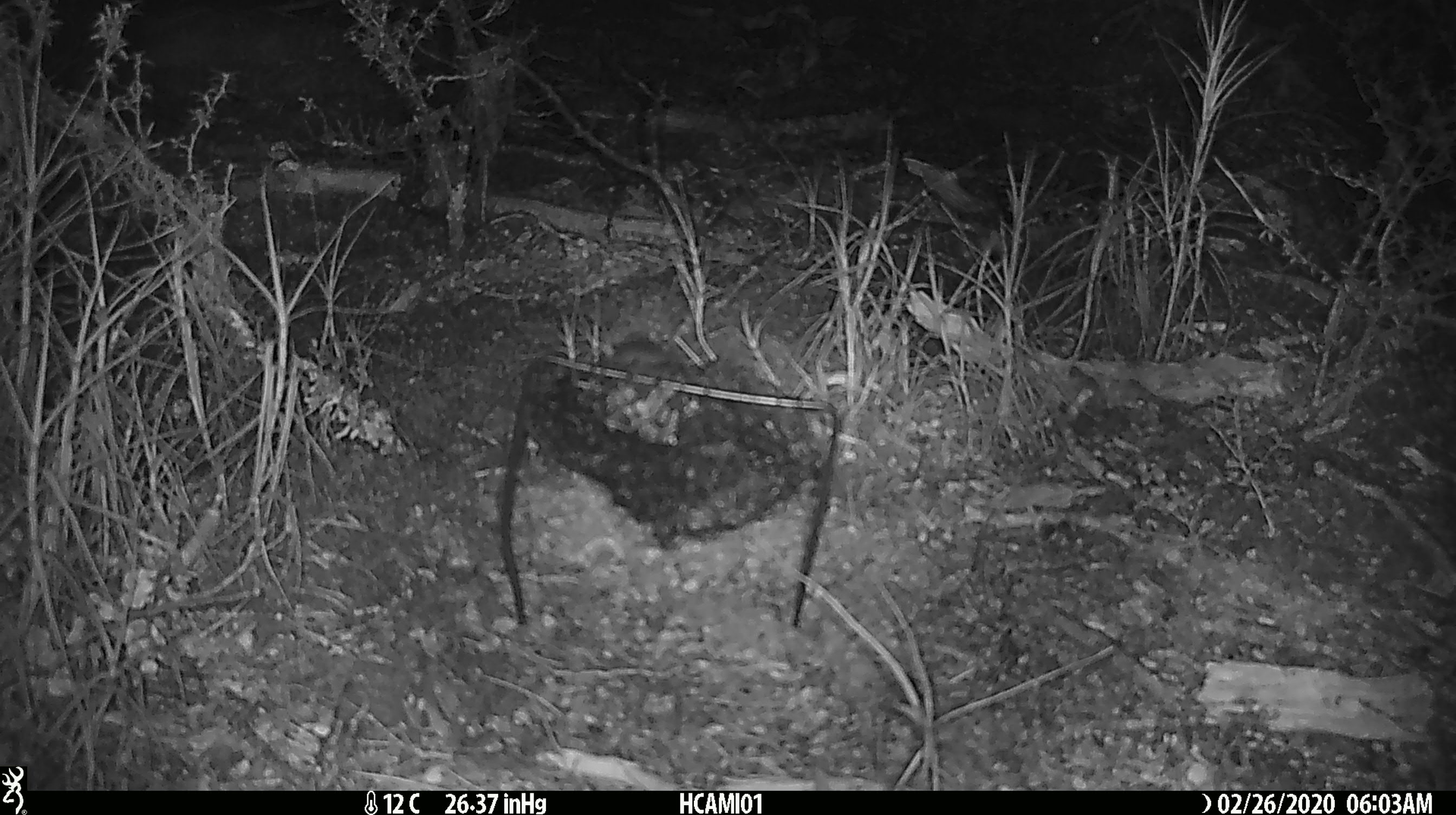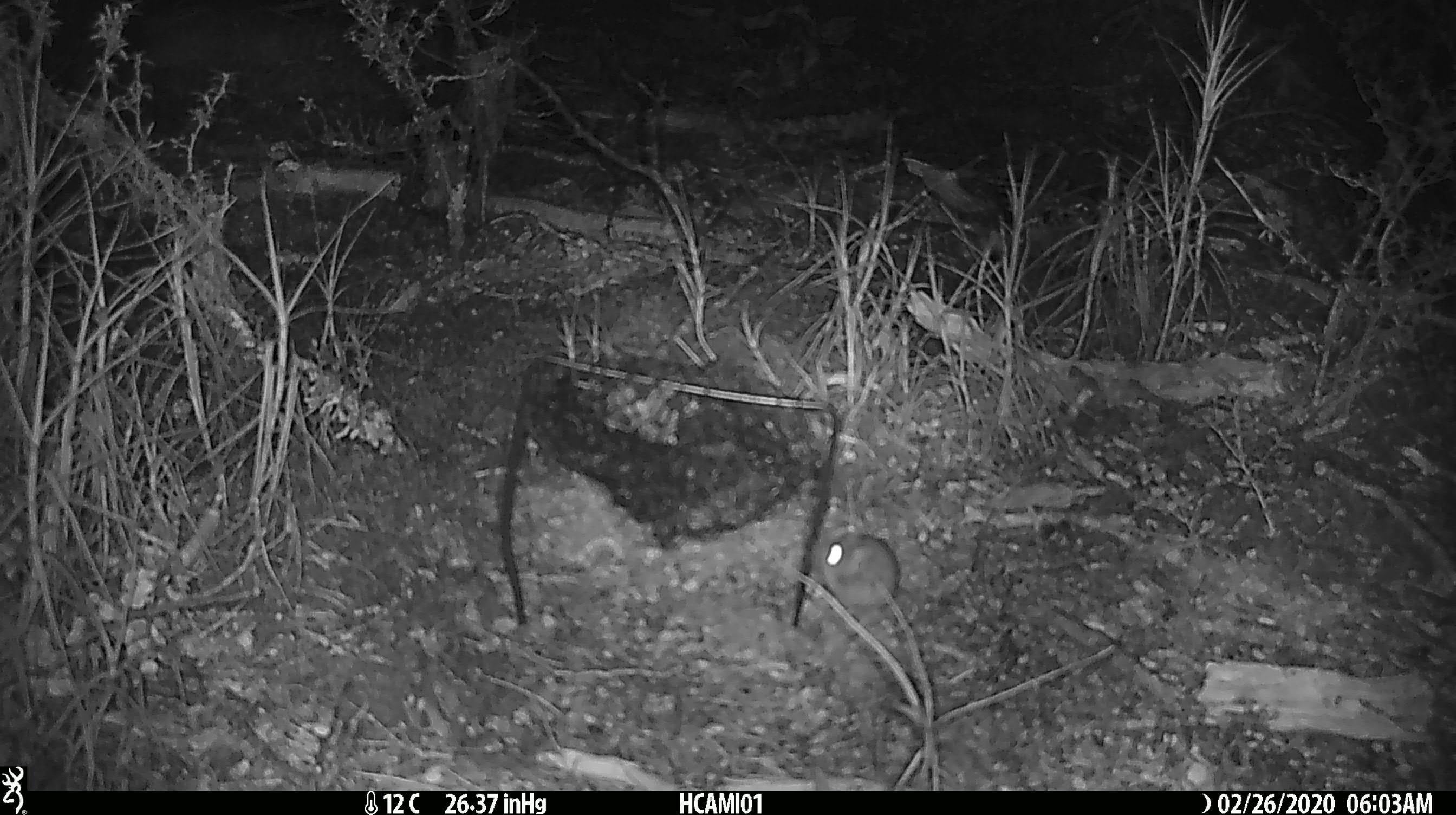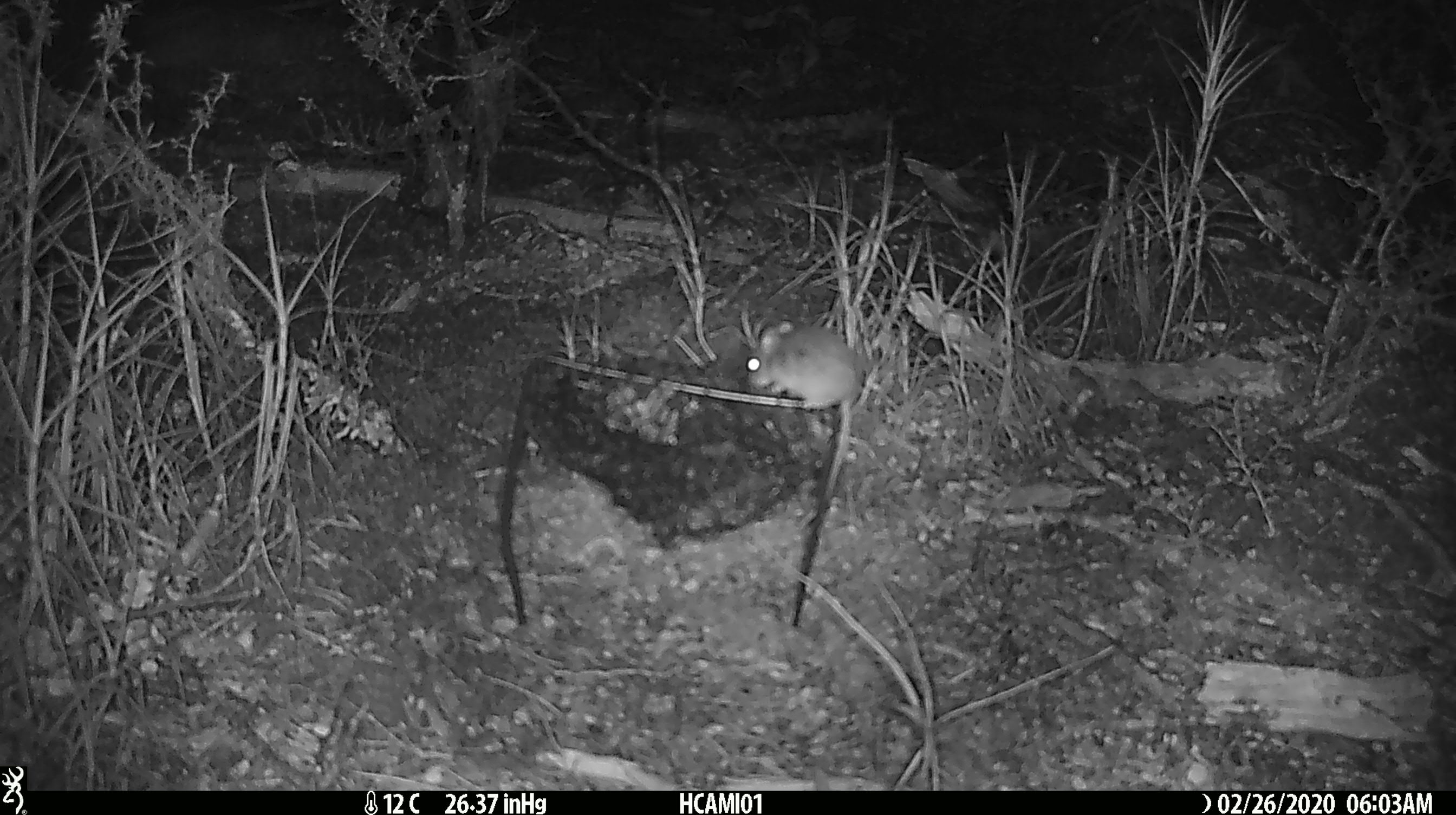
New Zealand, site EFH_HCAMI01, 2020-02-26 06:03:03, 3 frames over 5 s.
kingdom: Animalia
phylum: Chordata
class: Mammalia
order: Rodentia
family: Muridae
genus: Mus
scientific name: Mus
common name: mouse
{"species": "mouse (Mus)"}